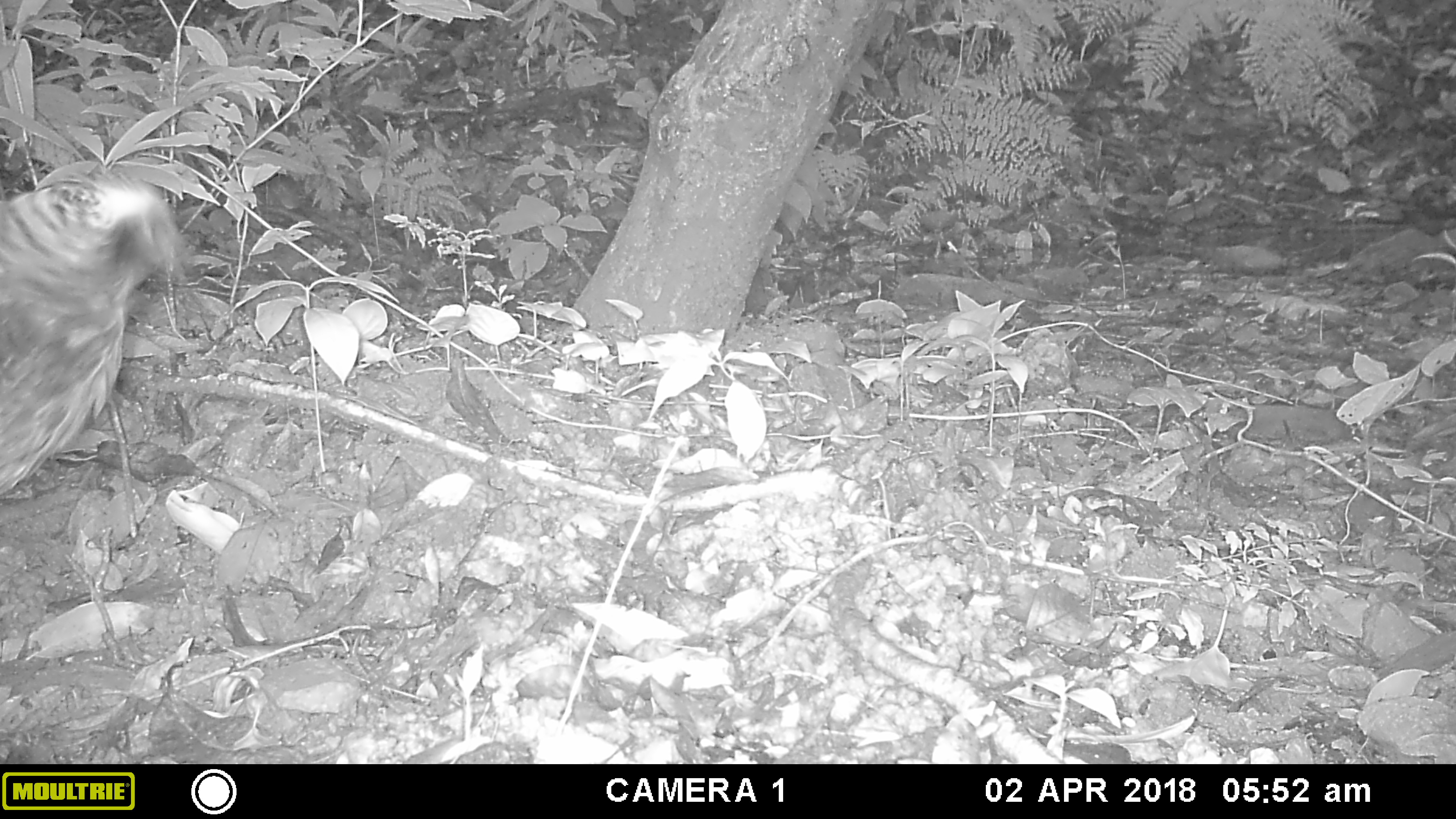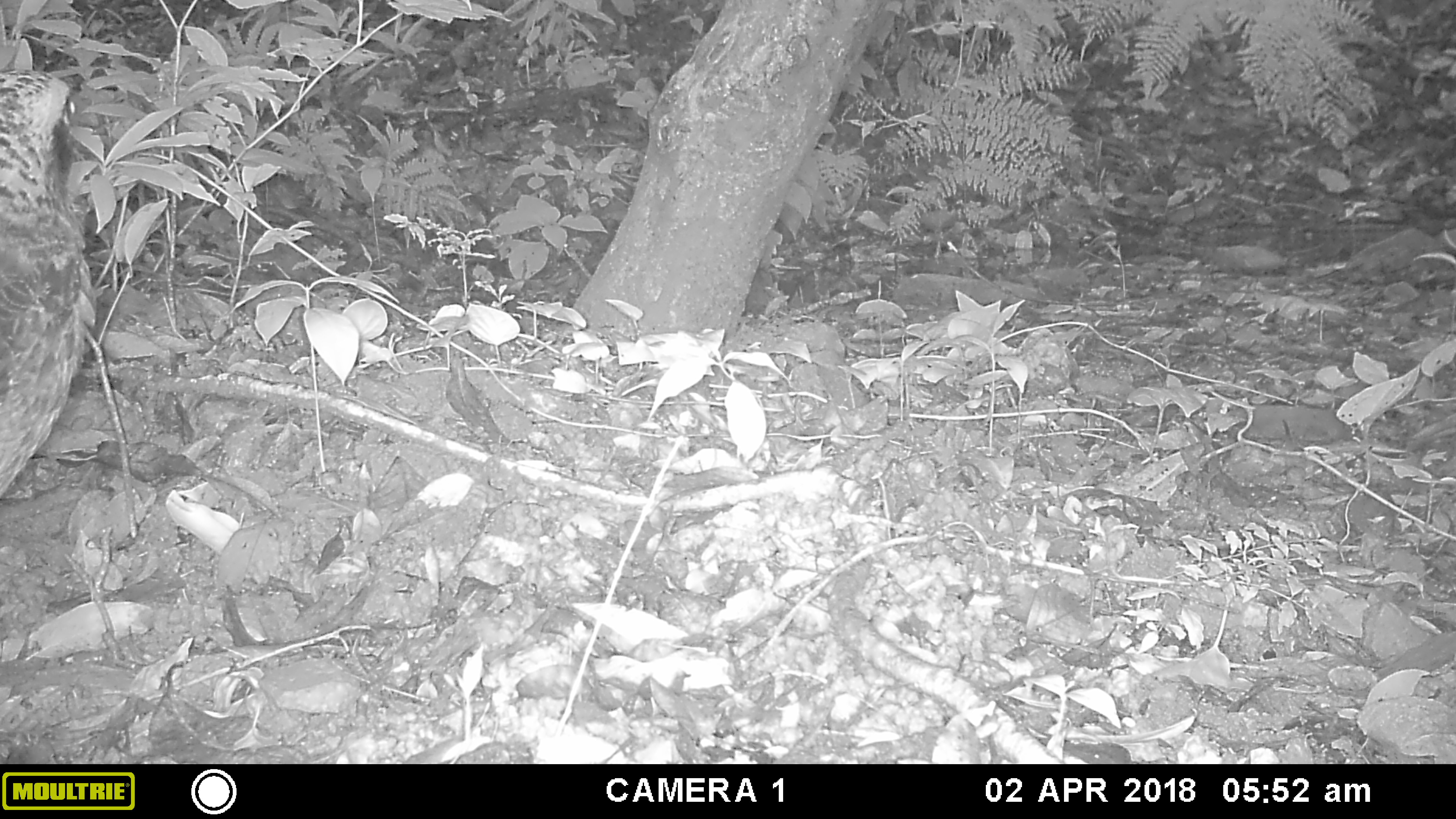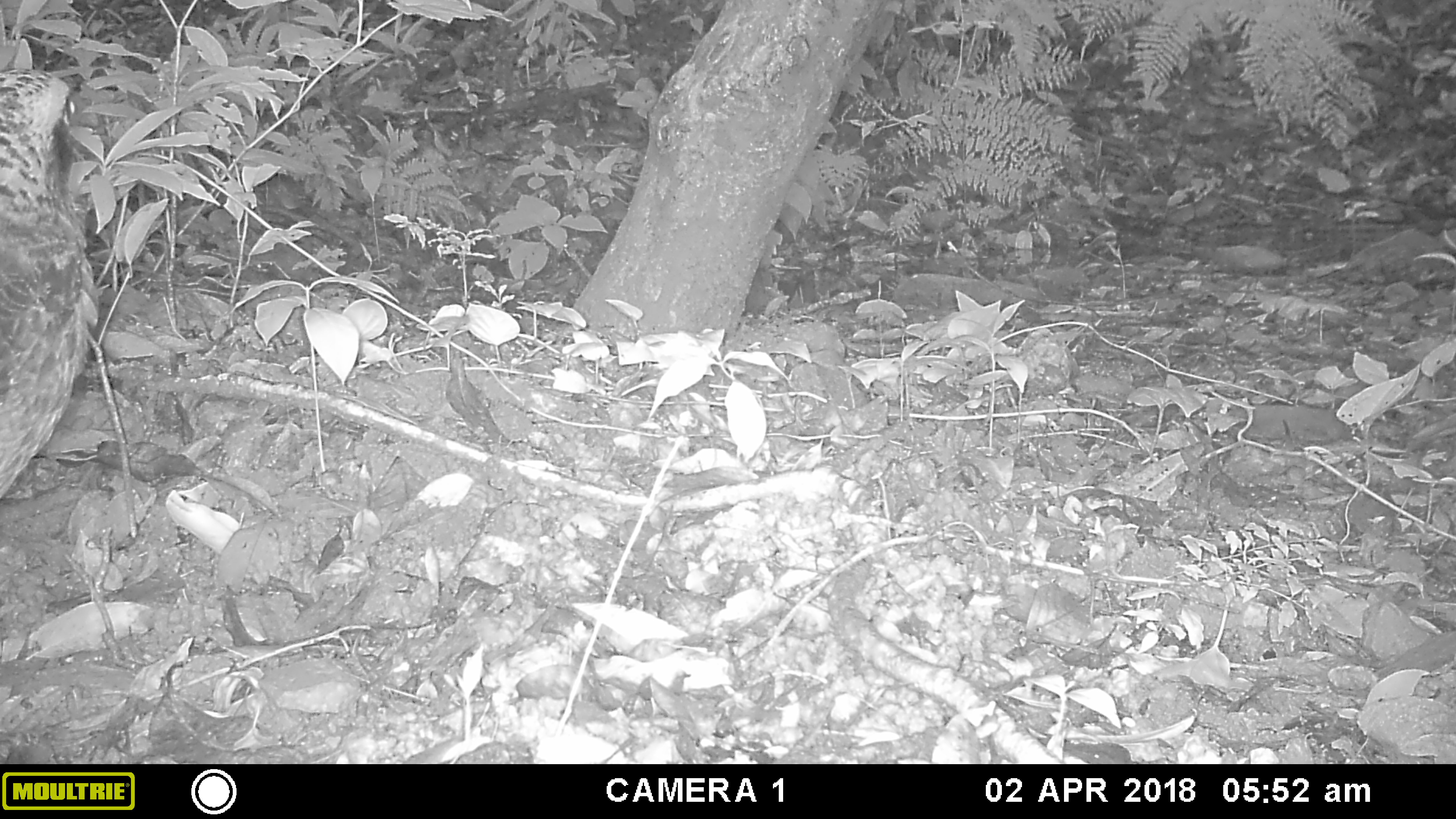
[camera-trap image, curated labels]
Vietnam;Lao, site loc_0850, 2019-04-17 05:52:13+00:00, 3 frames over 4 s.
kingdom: Animalia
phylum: Chordata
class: Aves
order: Accipitriformes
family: Accipitridae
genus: Spilornis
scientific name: Spilornis cheela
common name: crested serpent eagle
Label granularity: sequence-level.